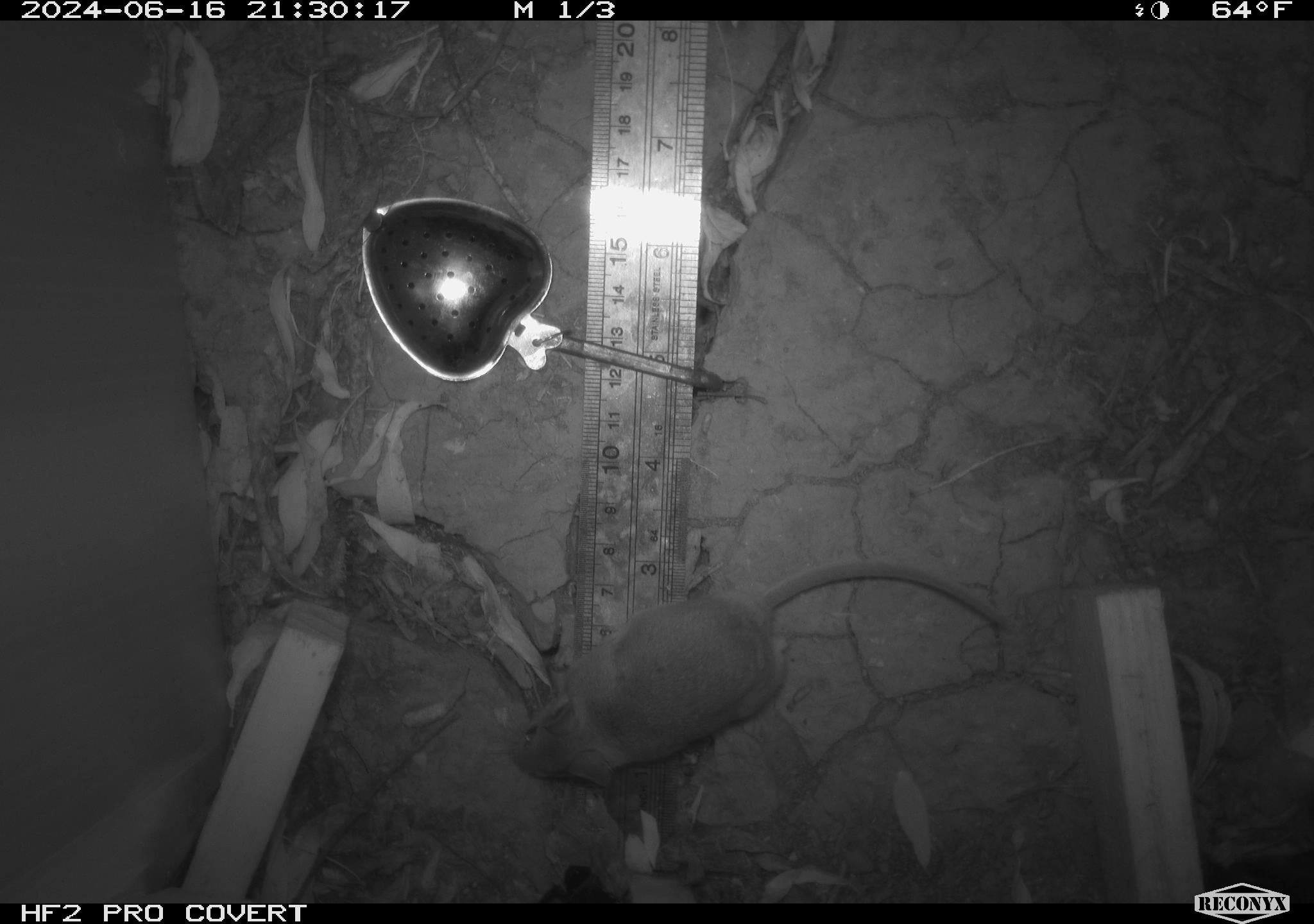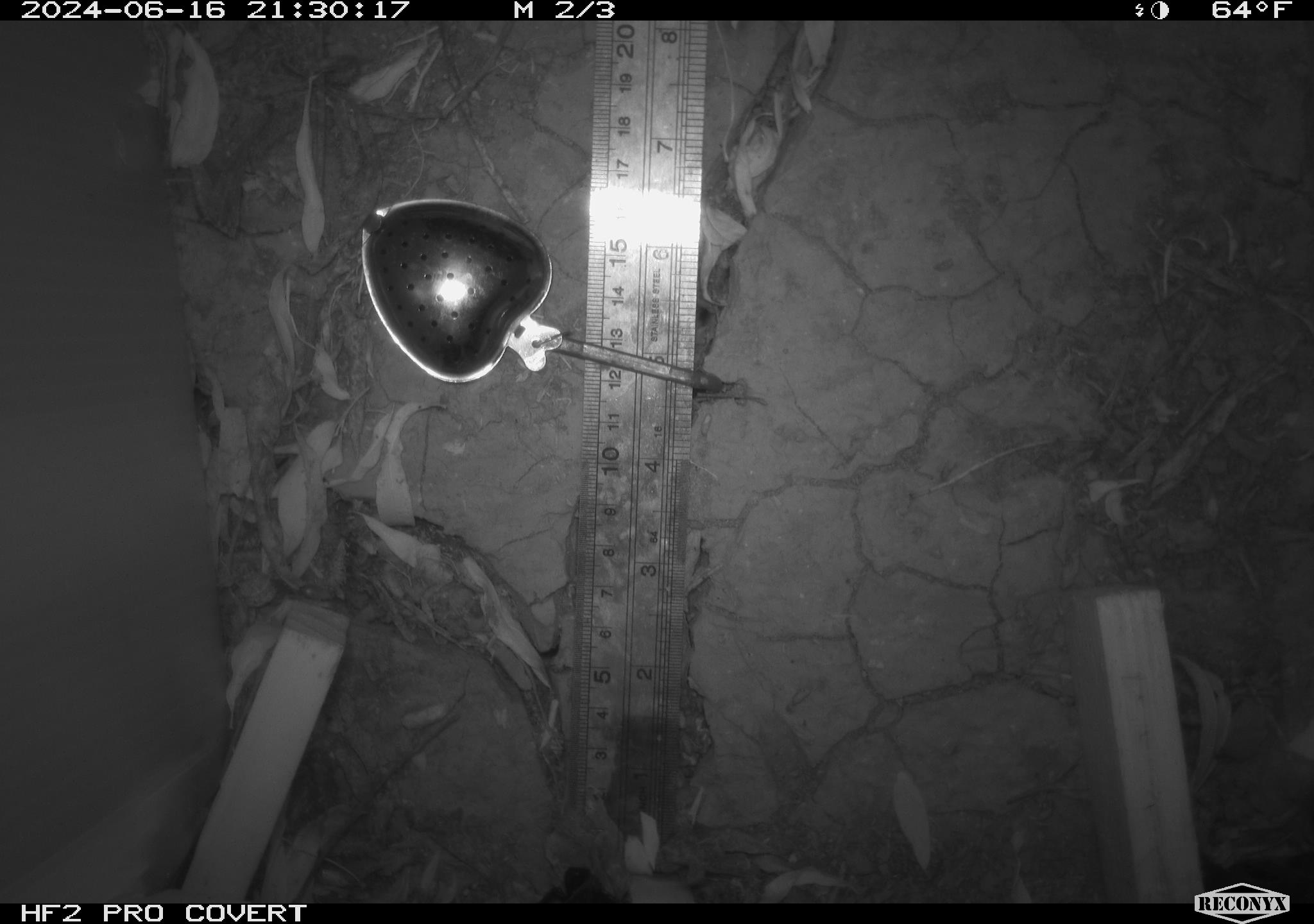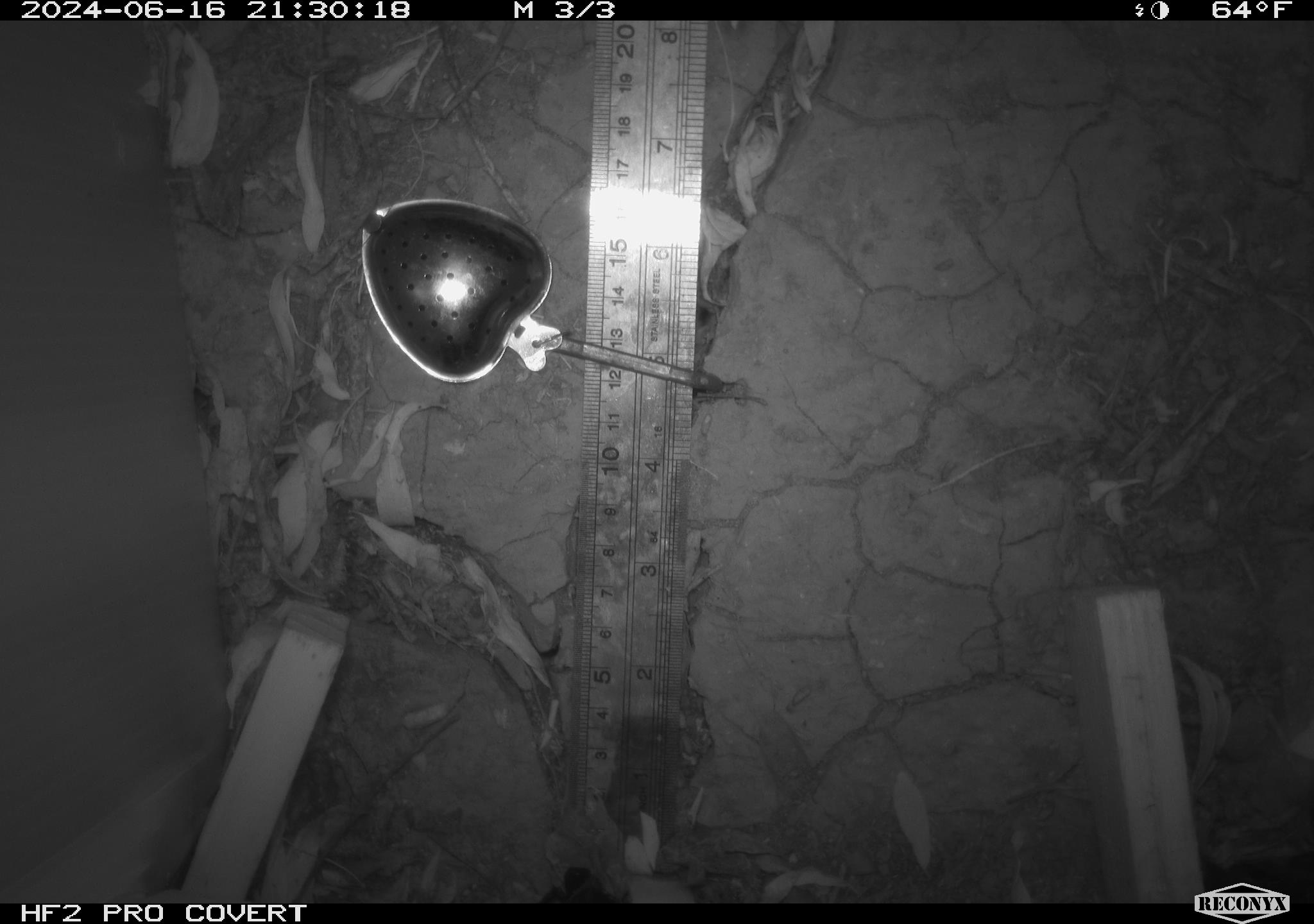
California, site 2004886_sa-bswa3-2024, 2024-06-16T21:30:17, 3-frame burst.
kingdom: Animalia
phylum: Chordata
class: Mammalia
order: Rodentia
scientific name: Rodentia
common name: mouse species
Mouse species (Rodentia).